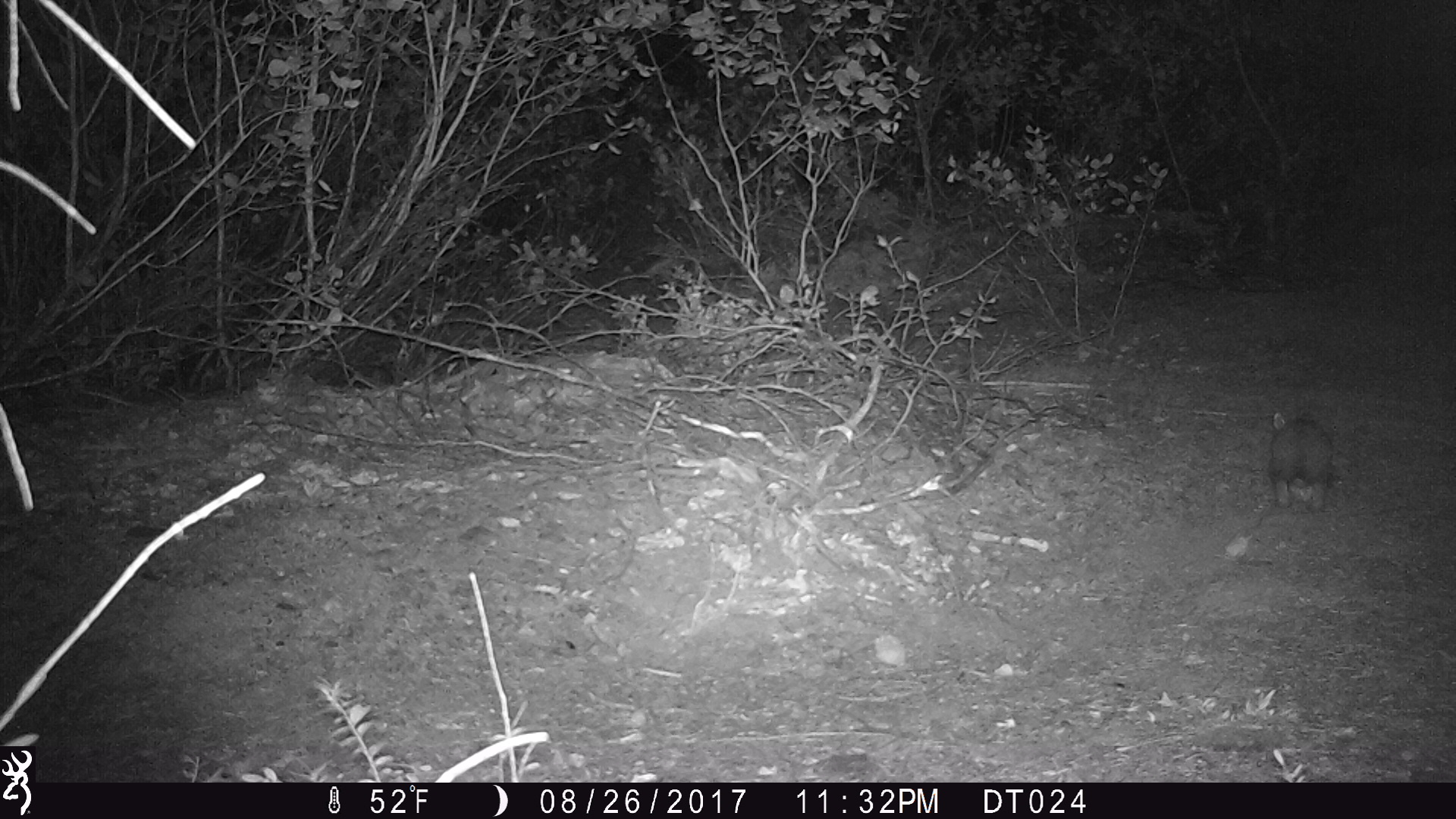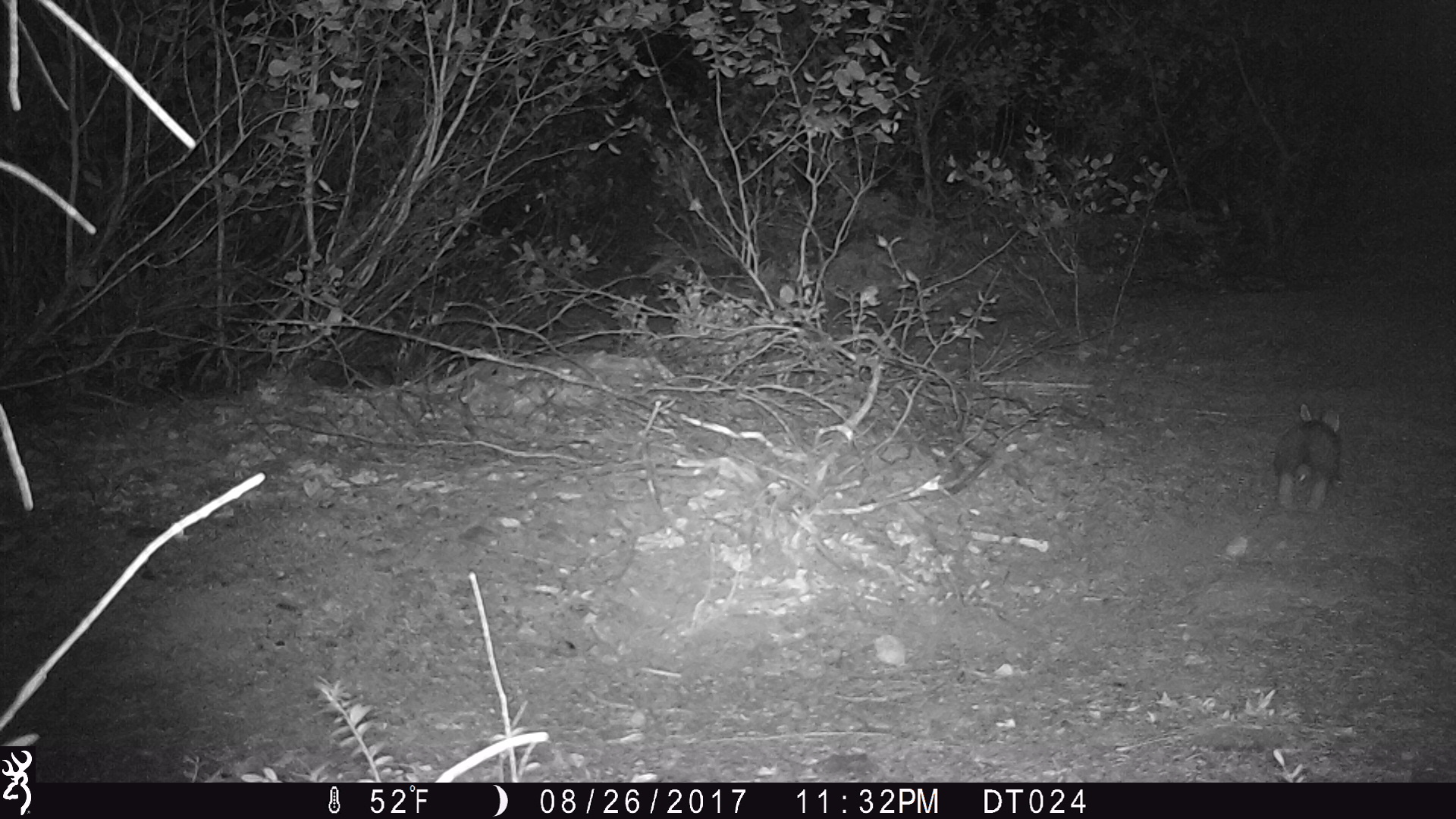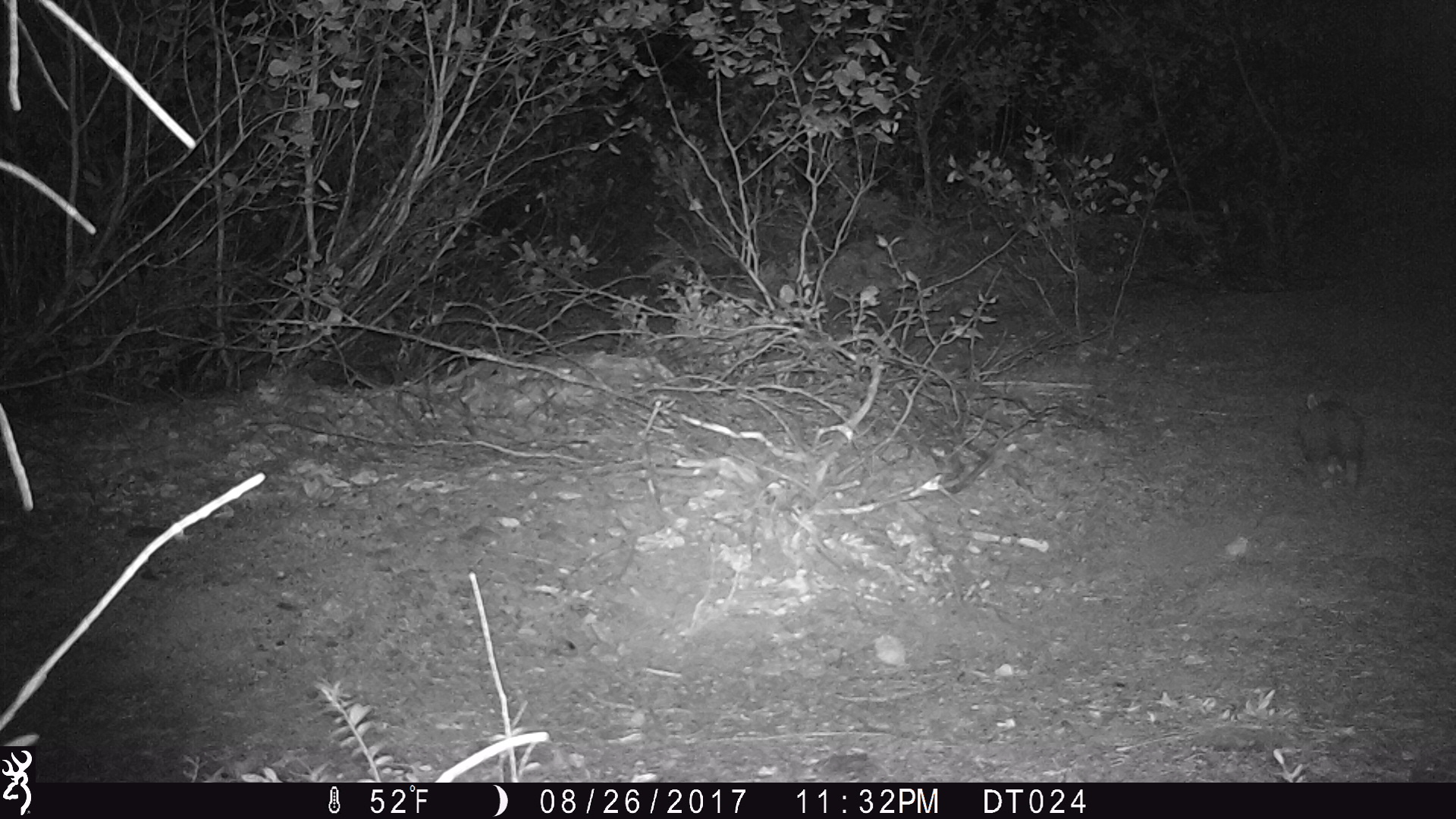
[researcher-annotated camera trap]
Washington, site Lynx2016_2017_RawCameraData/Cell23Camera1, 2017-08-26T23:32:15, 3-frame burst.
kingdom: Animalia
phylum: Chordata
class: Mammalia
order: Lagomorpha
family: Leporidae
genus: Lepus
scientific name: Lepus americanus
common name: snowshoe hare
Lepus americanus (snowshoe hare). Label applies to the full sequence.